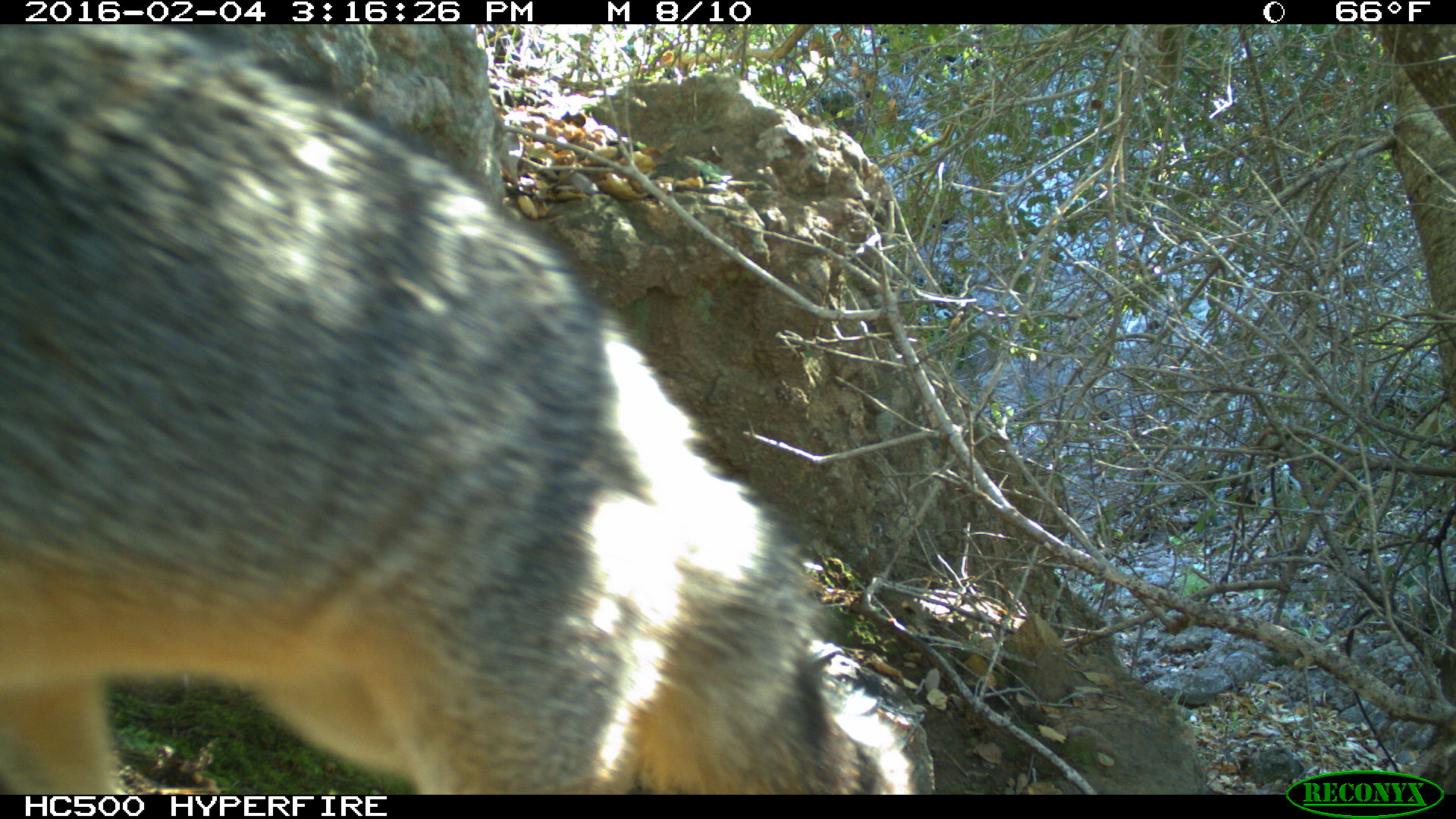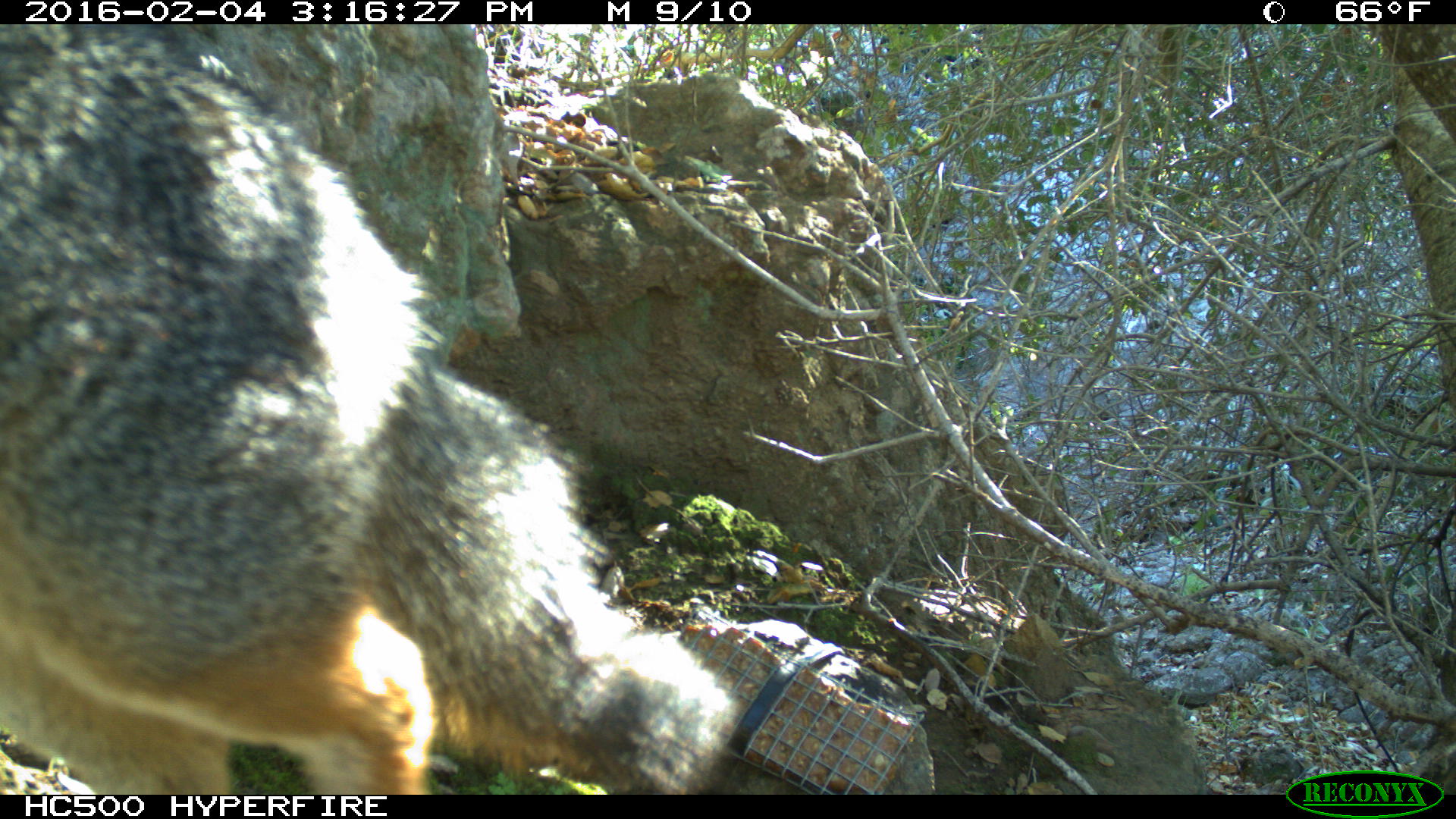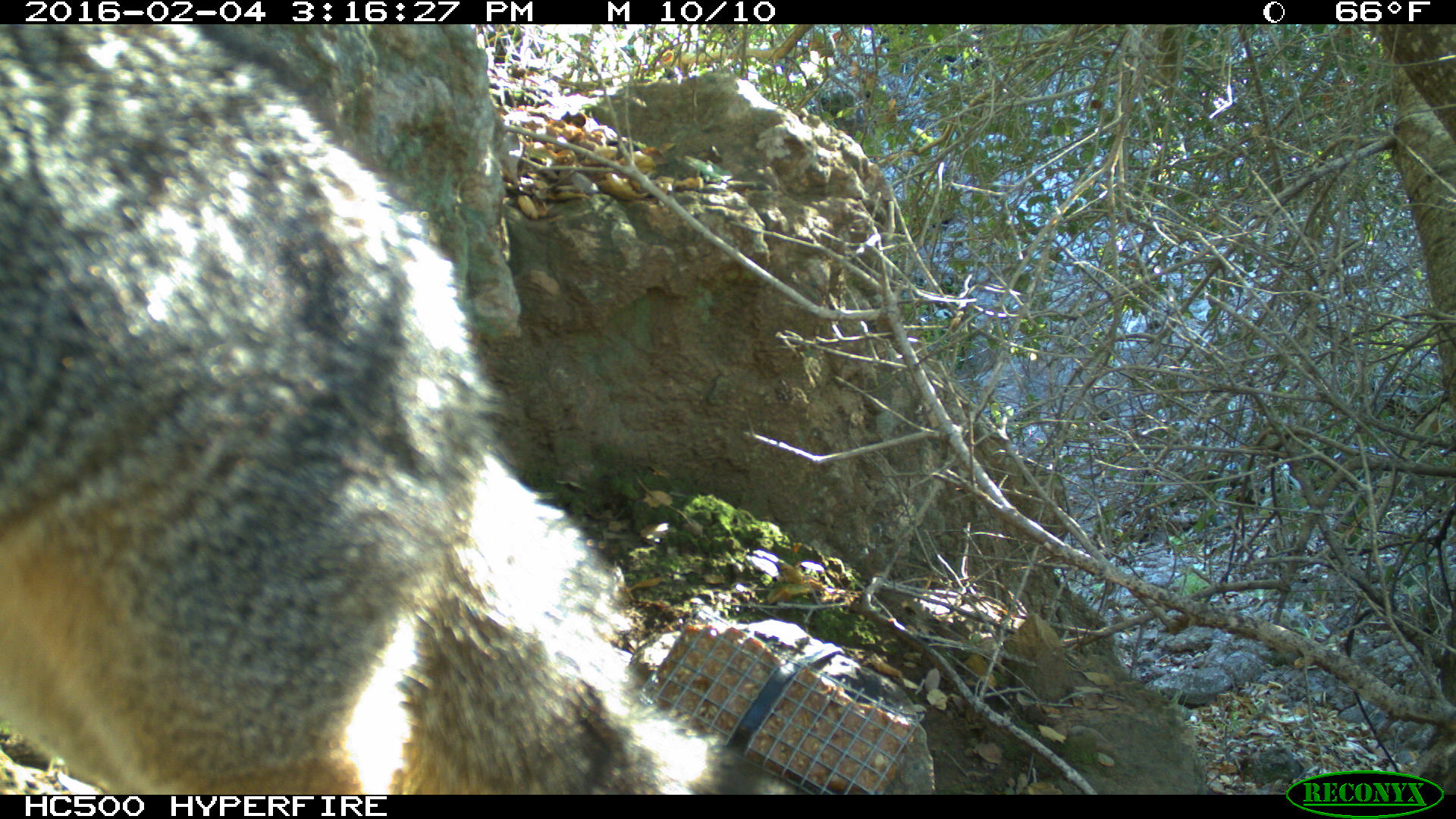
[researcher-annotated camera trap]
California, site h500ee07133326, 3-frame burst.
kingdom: Animalia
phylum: Chordata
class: Mammalia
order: Carnivora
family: Canidae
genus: Urocyon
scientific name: Urocyon littoralis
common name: island fox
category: fox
Fox (island fox) (Urocyon littoralis).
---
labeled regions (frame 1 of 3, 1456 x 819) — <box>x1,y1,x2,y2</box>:
fox: <box>0,24,914,794</box>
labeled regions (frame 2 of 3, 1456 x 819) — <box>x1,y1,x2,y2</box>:
fox: <box>0,23,737,795</box>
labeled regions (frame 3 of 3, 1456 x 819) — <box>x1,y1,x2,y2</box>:
fox: <box>0,23,793,795</box>